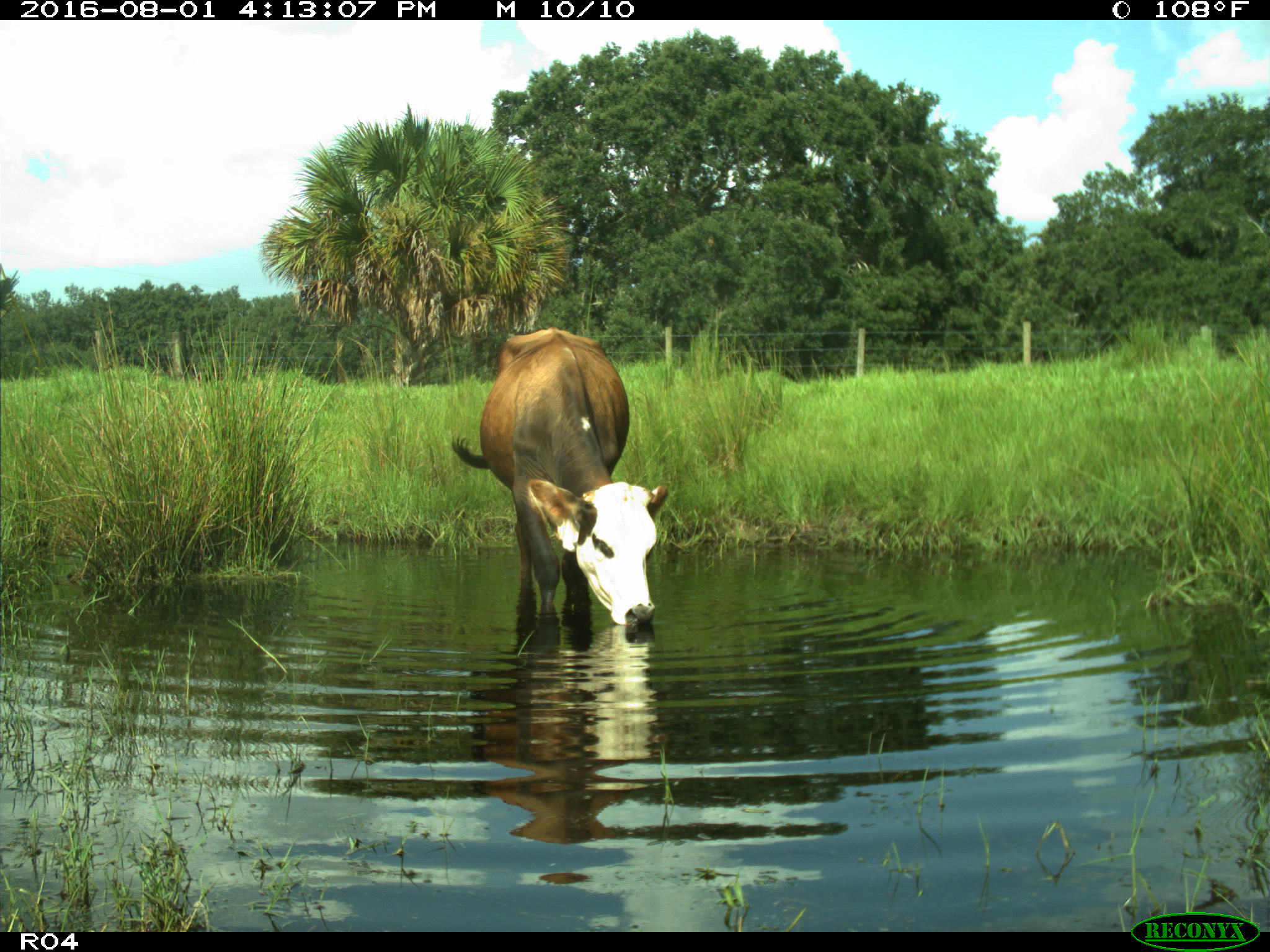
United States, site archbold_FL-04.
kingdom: Animalia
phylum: Chordata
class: Mammalia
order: Artiodactyla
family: Bovidae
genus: Bos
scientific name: Bos taurus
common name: domestic cow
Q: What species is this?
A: Bos taurus (domestic cow).